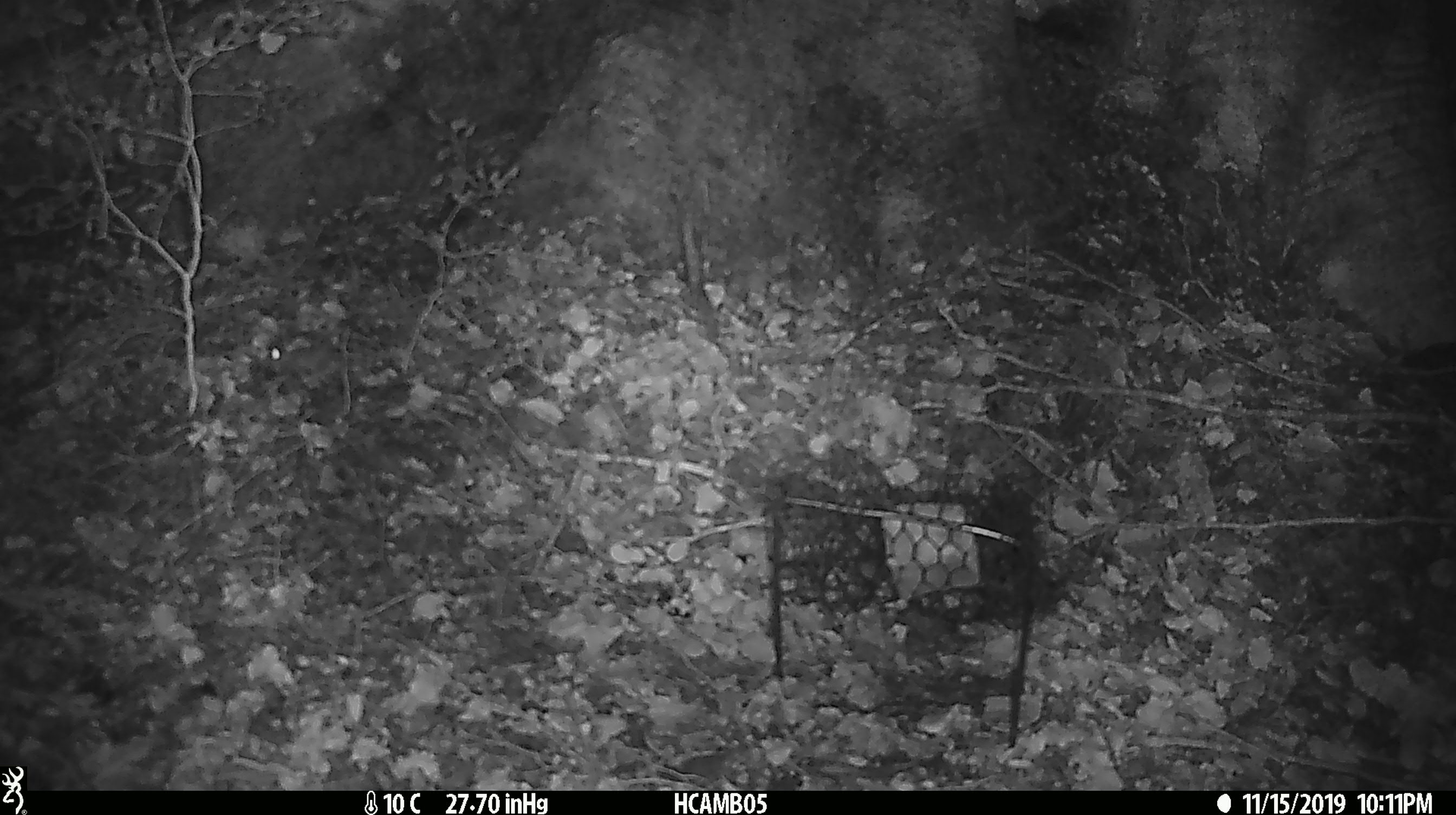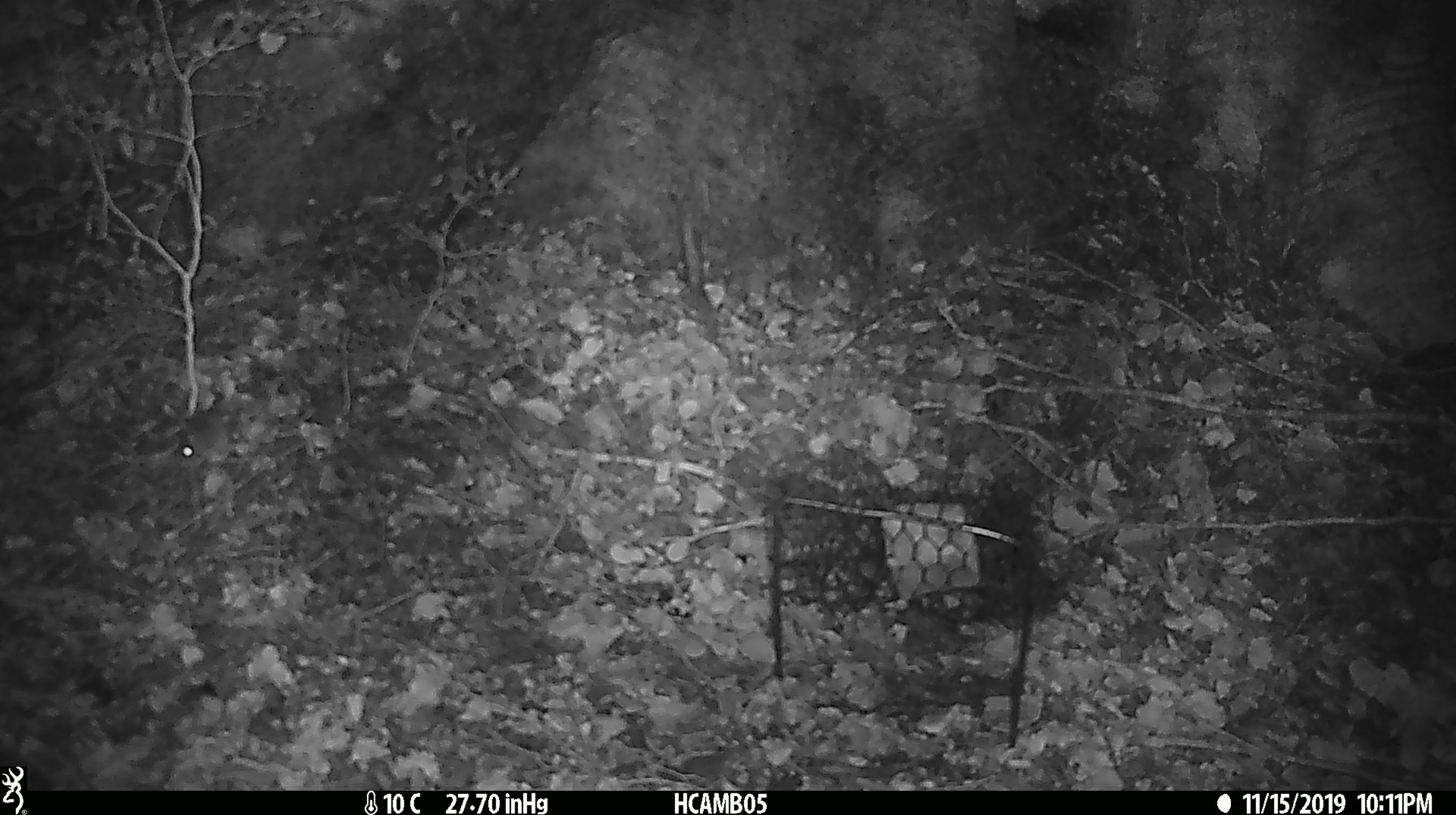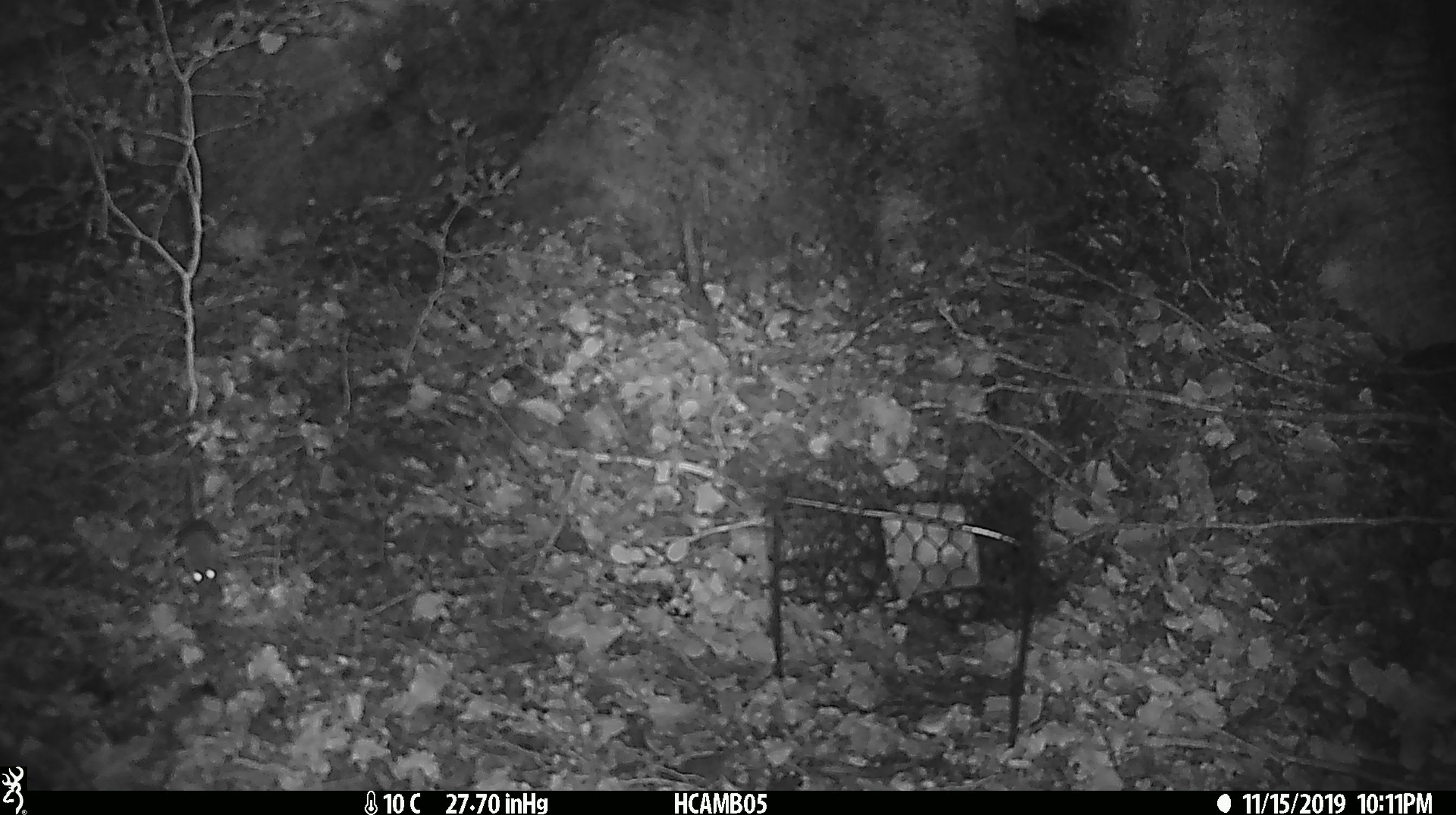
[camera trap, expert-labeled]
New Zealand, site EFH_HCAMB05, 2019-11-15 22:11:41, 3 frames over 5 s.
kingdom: Animalia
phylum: Chordata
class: Mammalia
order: Rodentia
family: Muridae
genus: Mus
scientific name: Mus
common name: mouse